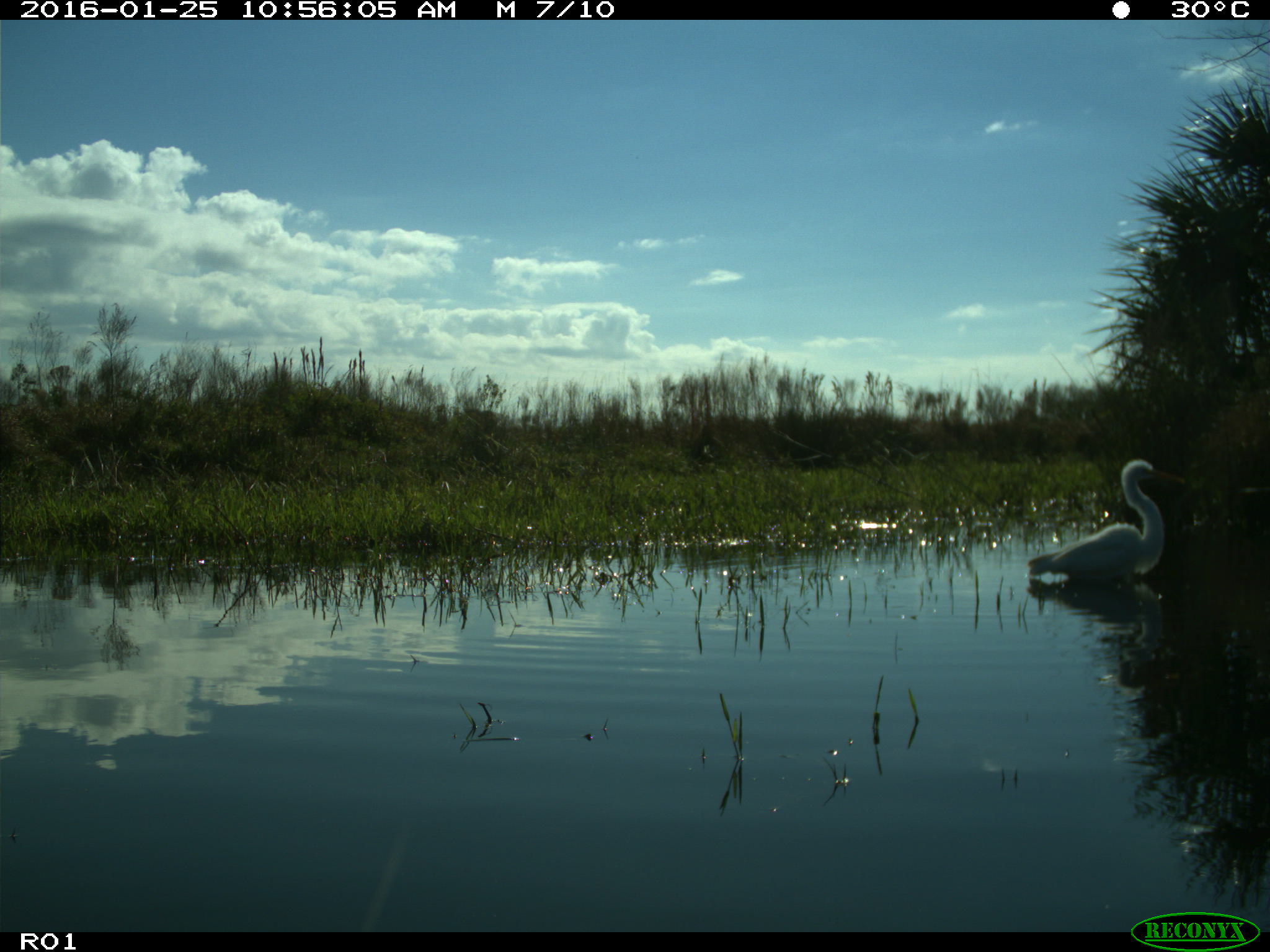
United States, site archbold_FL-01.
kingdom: Animalia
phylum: Chordata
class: Aves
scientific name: Aves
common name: birds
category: unidentified bird